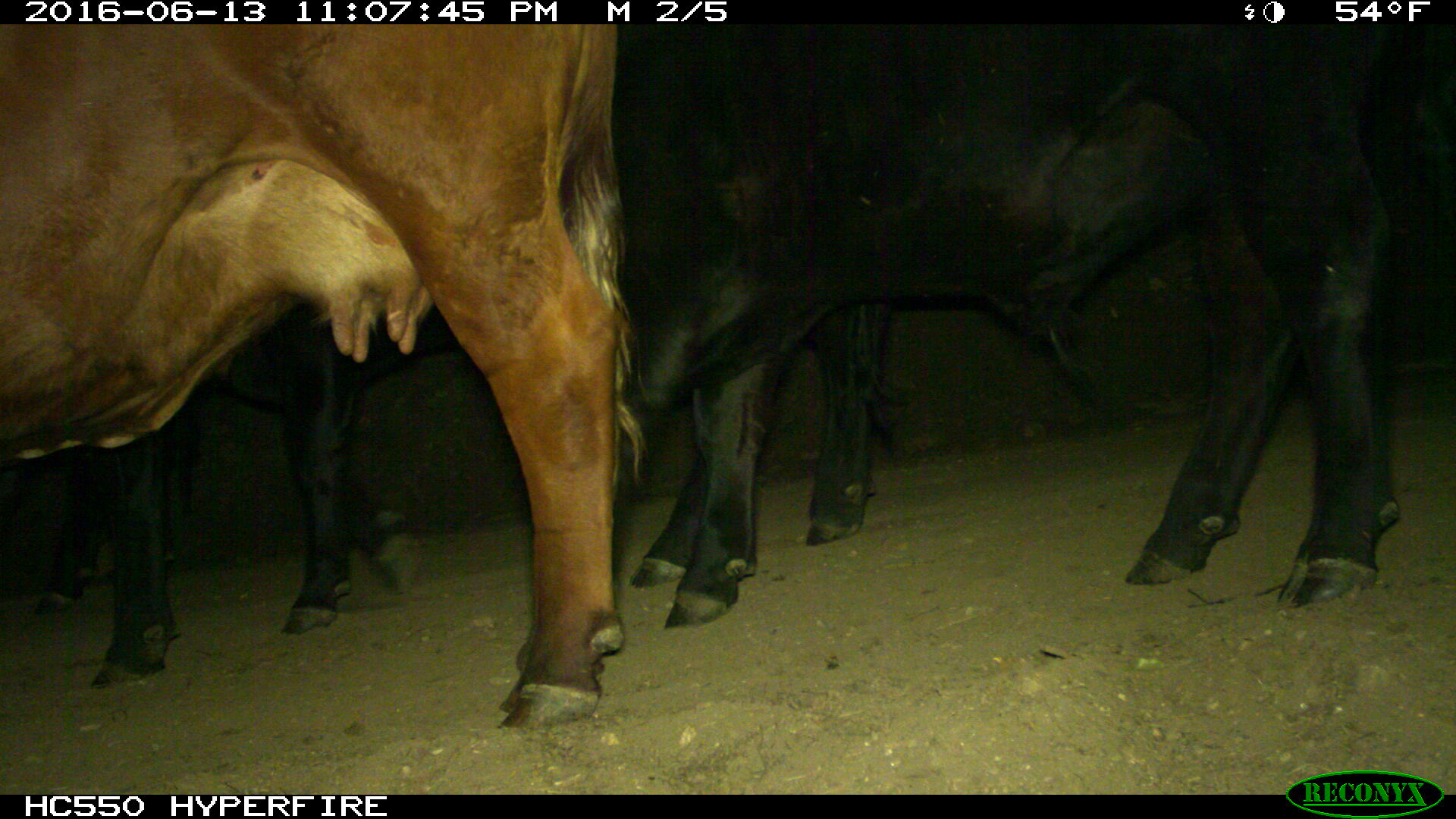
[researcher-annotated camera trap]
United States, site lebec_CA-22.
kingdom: Animalia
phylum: Chordata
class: Mammalia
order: Artiodactyla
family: Bovidae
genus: Bos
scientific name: Bos taurus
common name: domestic cow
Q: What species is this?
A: Bos taurus (domestic cow).